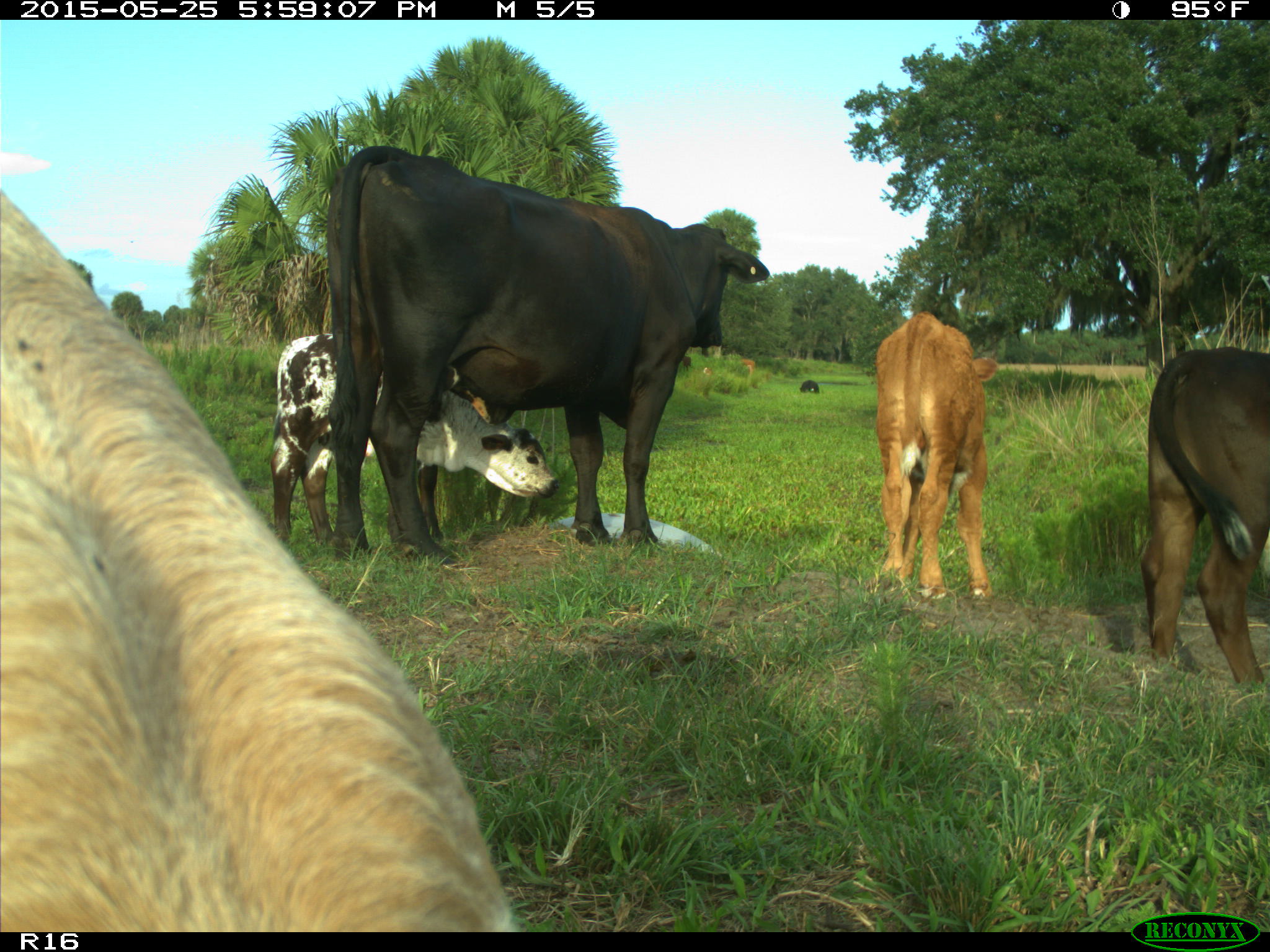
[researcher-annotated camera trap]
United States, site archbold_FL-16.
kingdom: Animalia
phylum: Chordata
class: Mammalia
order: Artiodactyla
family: Bovidae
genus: Bos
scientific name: Bos taurus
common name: domestic cow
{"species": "Bos taurus (domestic cow)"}